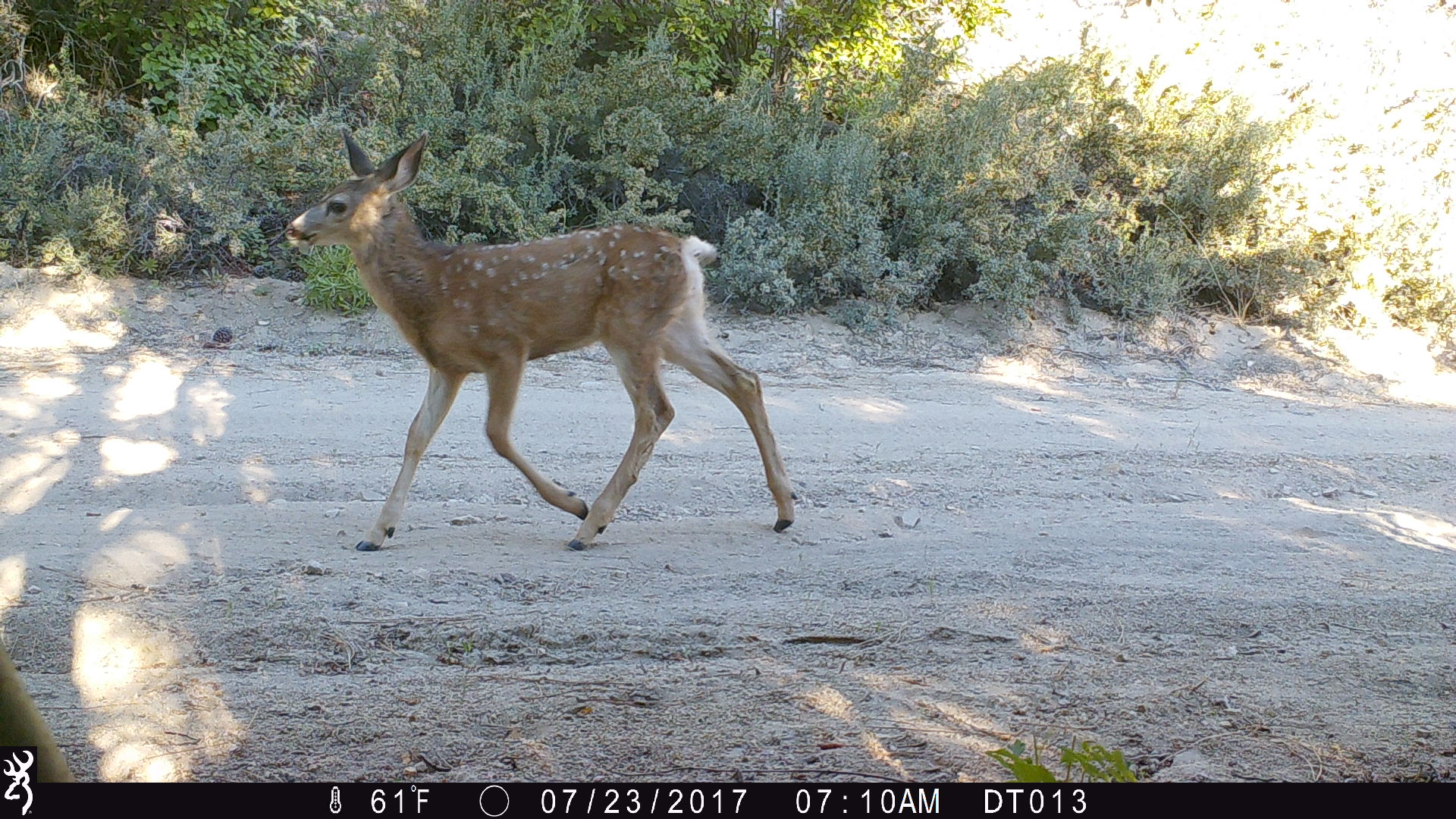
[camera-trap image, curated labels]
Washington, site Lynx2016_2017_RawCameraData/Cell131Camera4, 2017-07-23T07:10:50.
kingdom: Animalia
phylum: Chordata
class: Mammalia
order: Artiodactyla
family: Cervidae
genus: Odocoileus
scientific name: Odocoileus hemionus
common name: mule deer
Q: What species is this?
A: Odocoileus hemionus (mule deer).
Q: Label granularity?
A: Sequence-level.